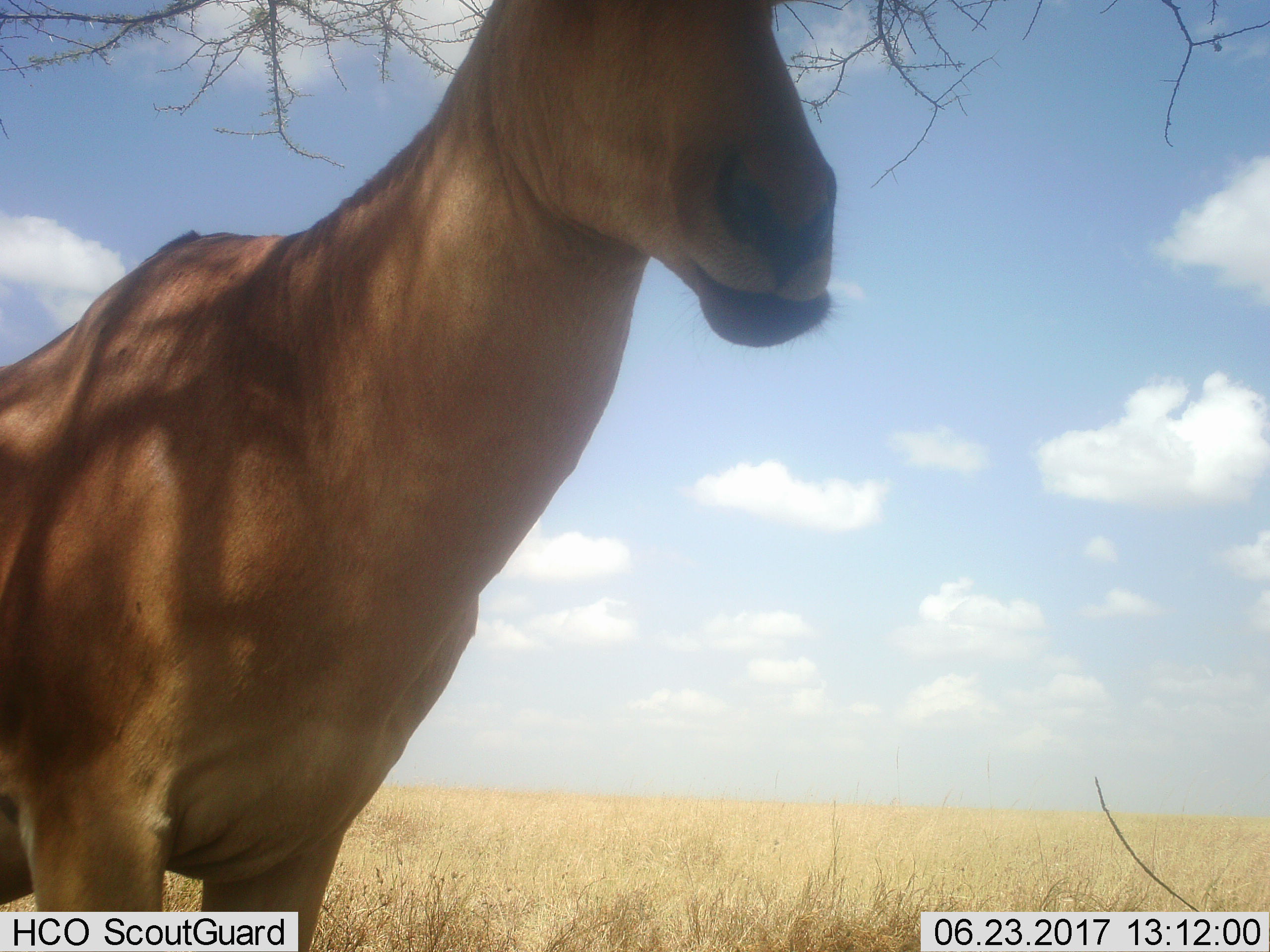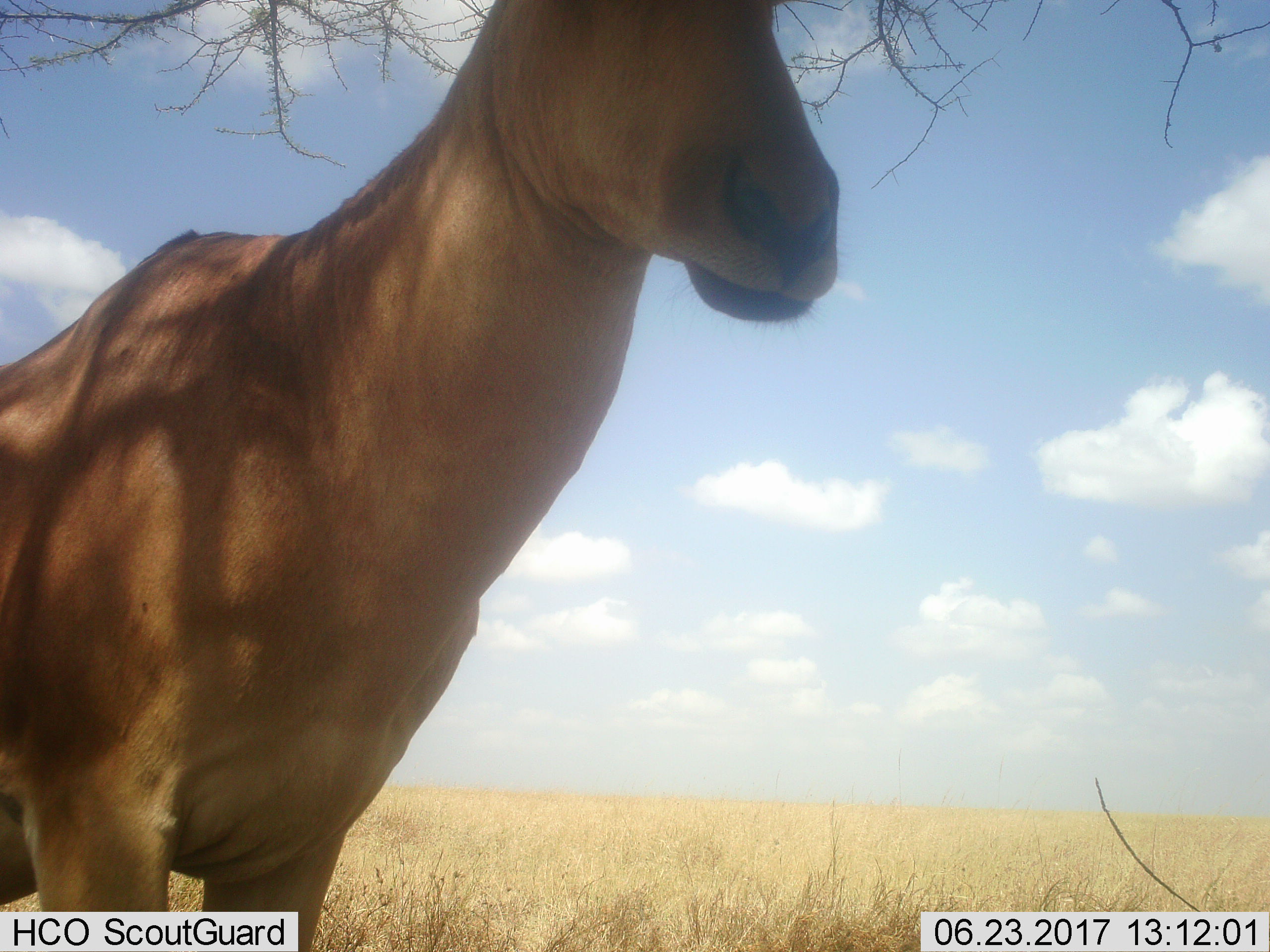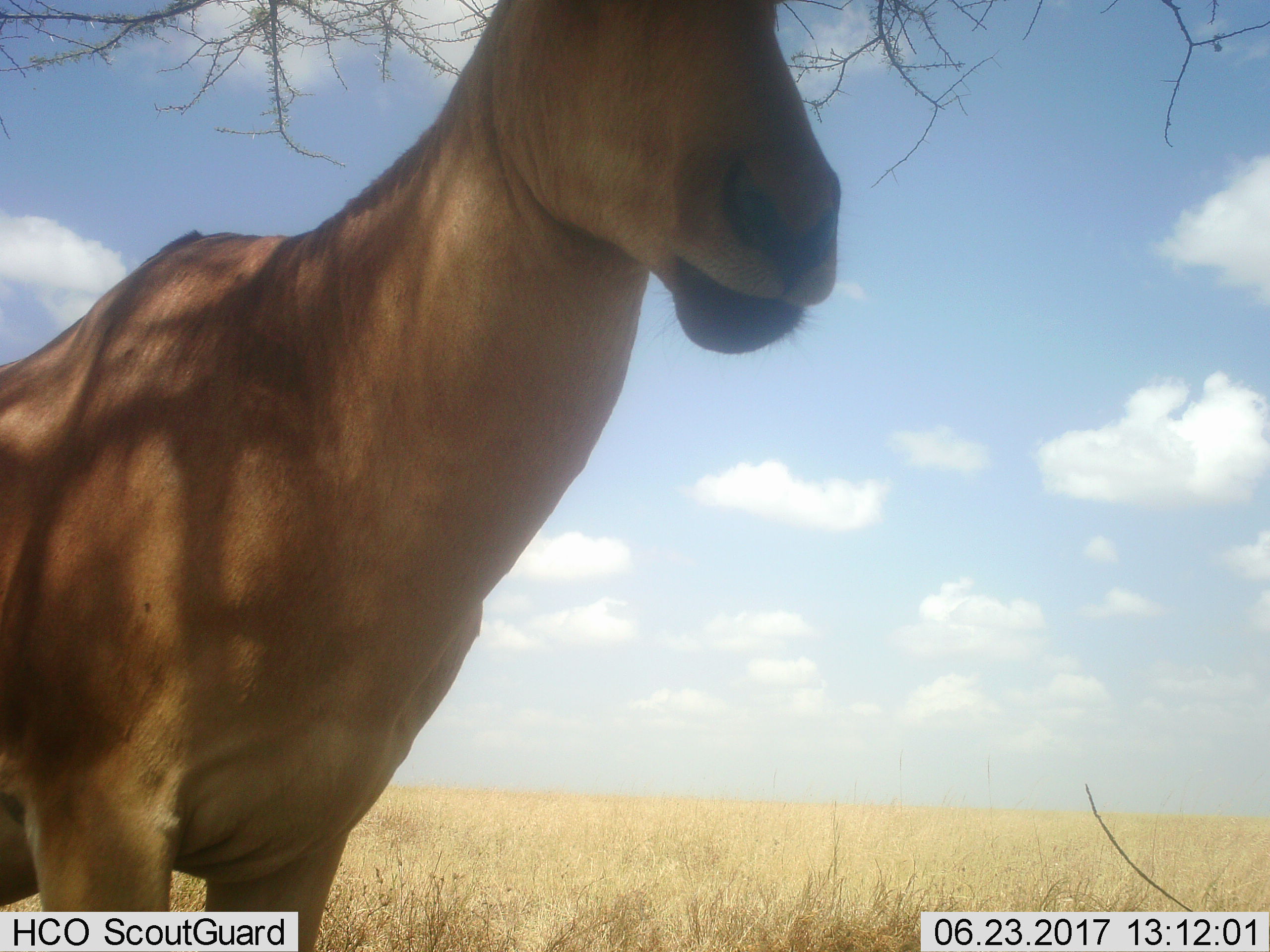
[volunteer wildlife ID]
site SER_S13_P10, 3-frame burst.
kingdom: Animalia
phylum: Chordata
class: Mammalia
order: Artiodactyla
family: Bovidae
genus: Alcelaphus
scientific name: Alcelaphus buselaphus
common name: hartebeest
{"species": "hartebeest (Alcelaphus buselaphus)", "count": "1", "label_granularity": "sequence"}